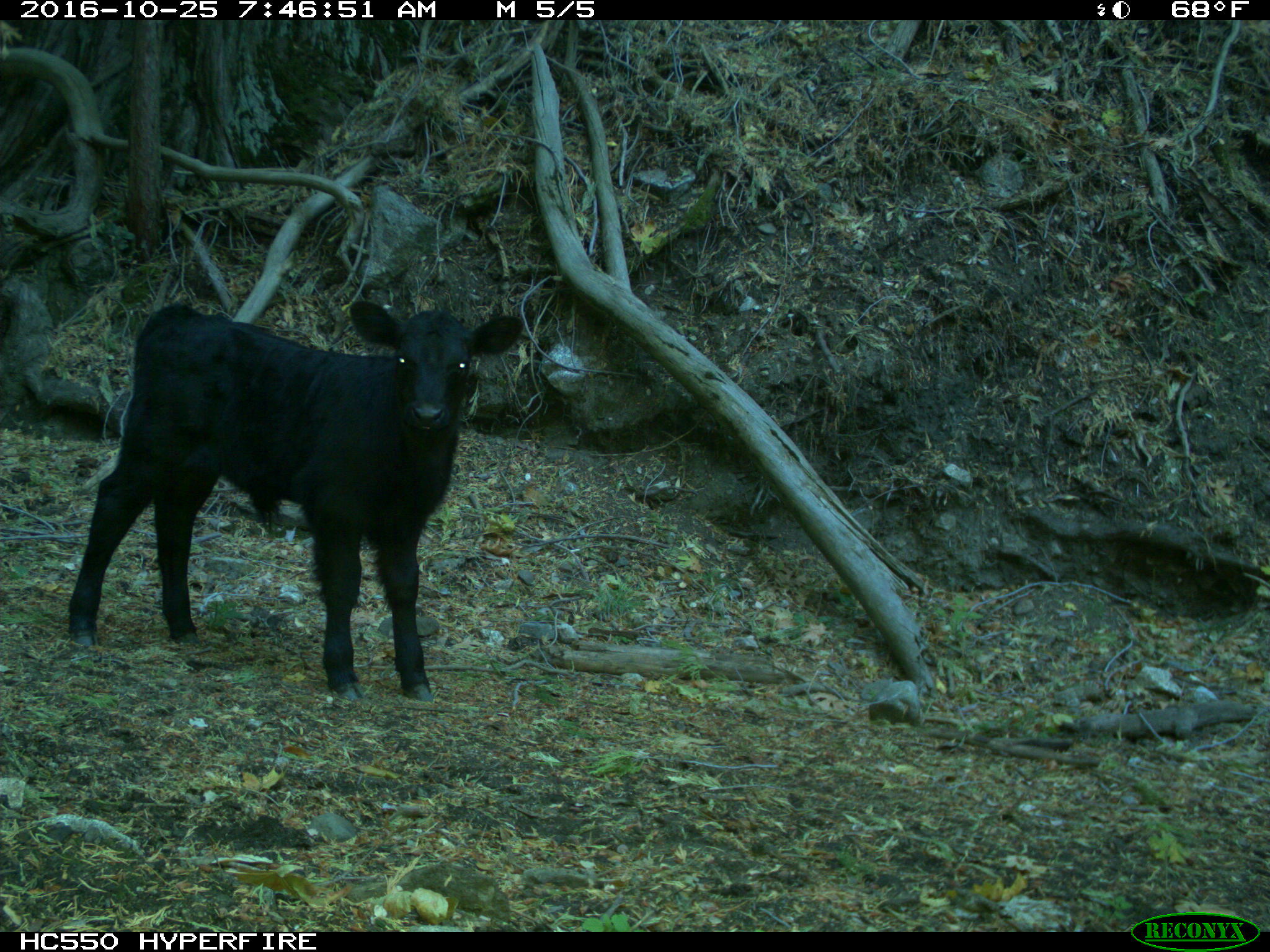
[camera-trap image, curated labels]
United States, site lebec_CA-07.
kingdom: Animalia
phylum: Chordata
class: Mammalia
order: Artiodactyla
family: Bovidae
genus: Bos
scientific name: Bos taurus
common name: domestic cow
Bos taurus (domestic cow).